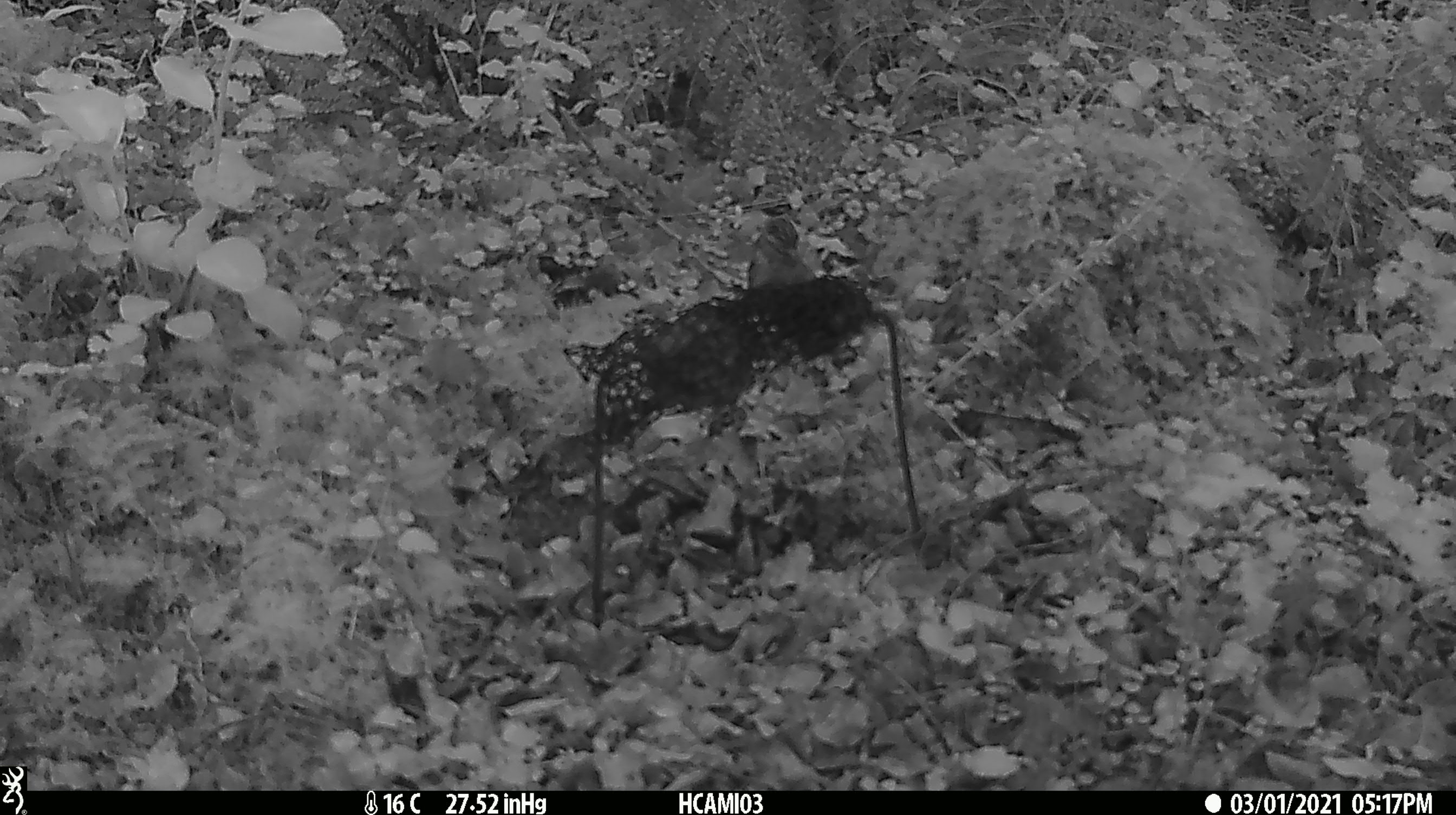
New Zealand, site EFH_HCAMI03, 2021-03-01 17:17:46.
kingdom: Animalia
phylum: Chordata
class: Aves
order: Passeriformes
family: Acanthisittidae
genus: Acanthisitta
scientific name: Acanthisitta chloris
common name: rifleman